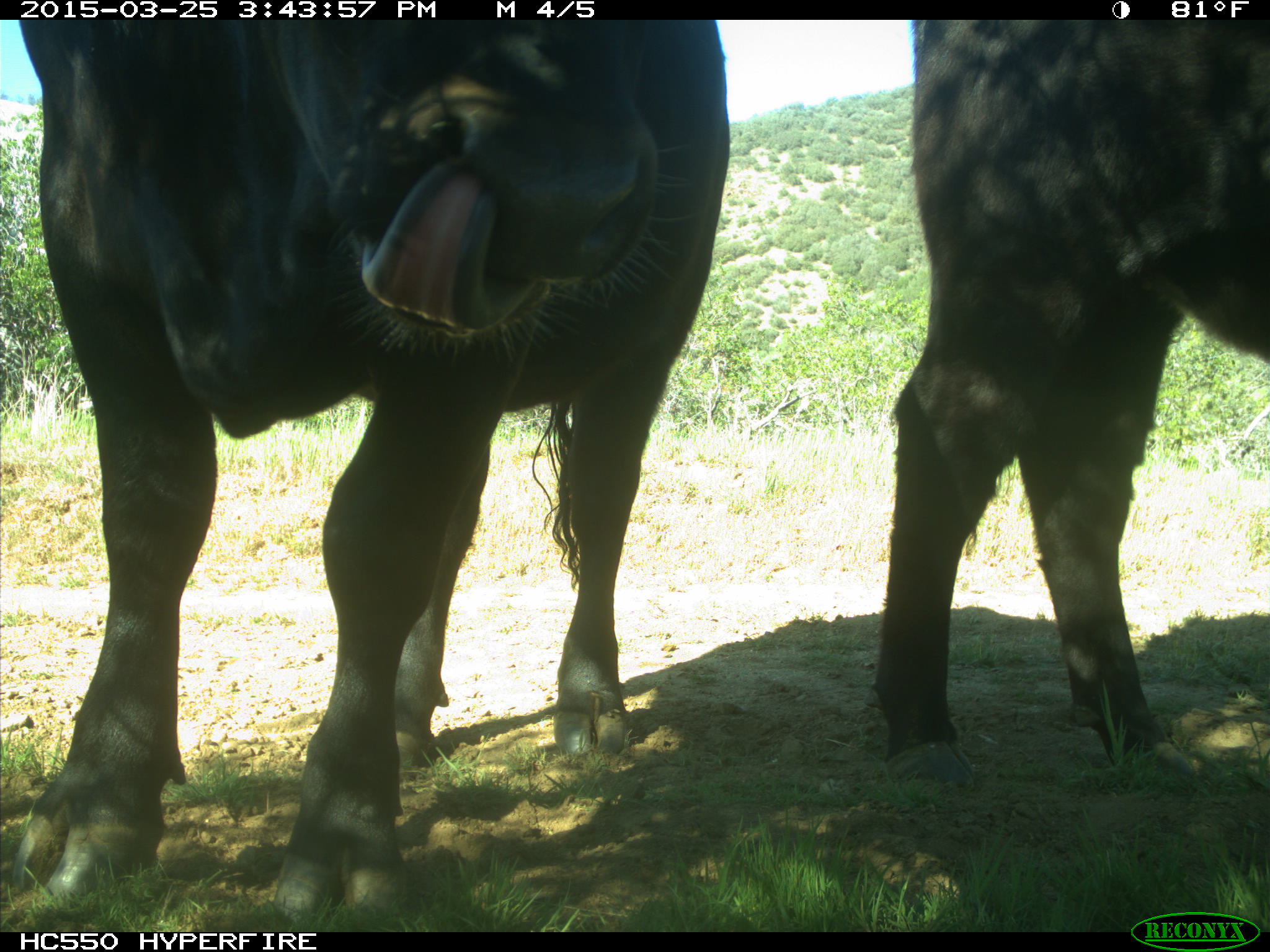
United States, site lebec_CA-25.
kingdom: Animalia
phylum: Chordata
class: Mammalia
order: Artiodactyla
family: Bovidae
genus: Bos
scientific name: Bos taurus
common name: domestic cow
Bos taurus (domestic cow).